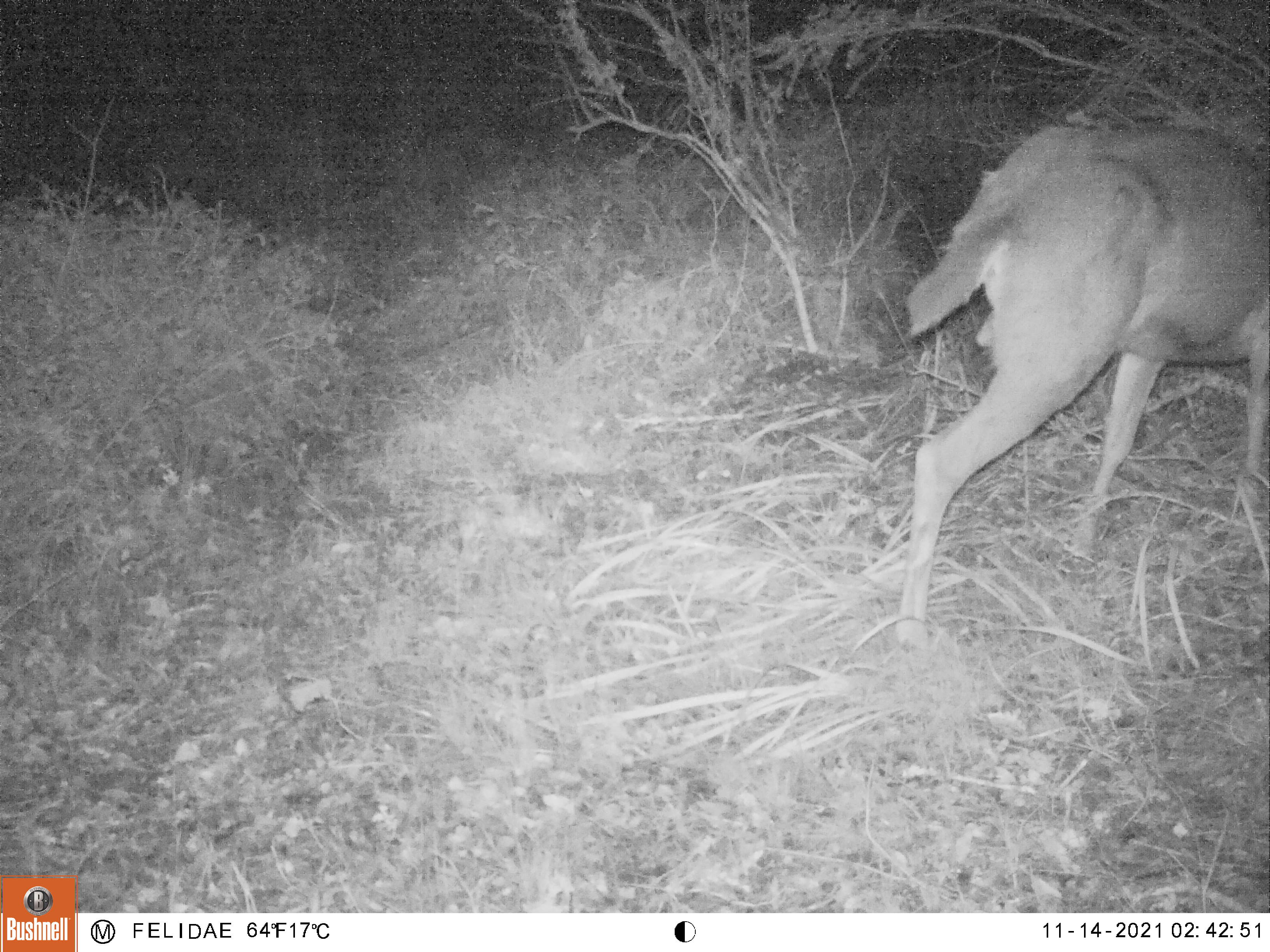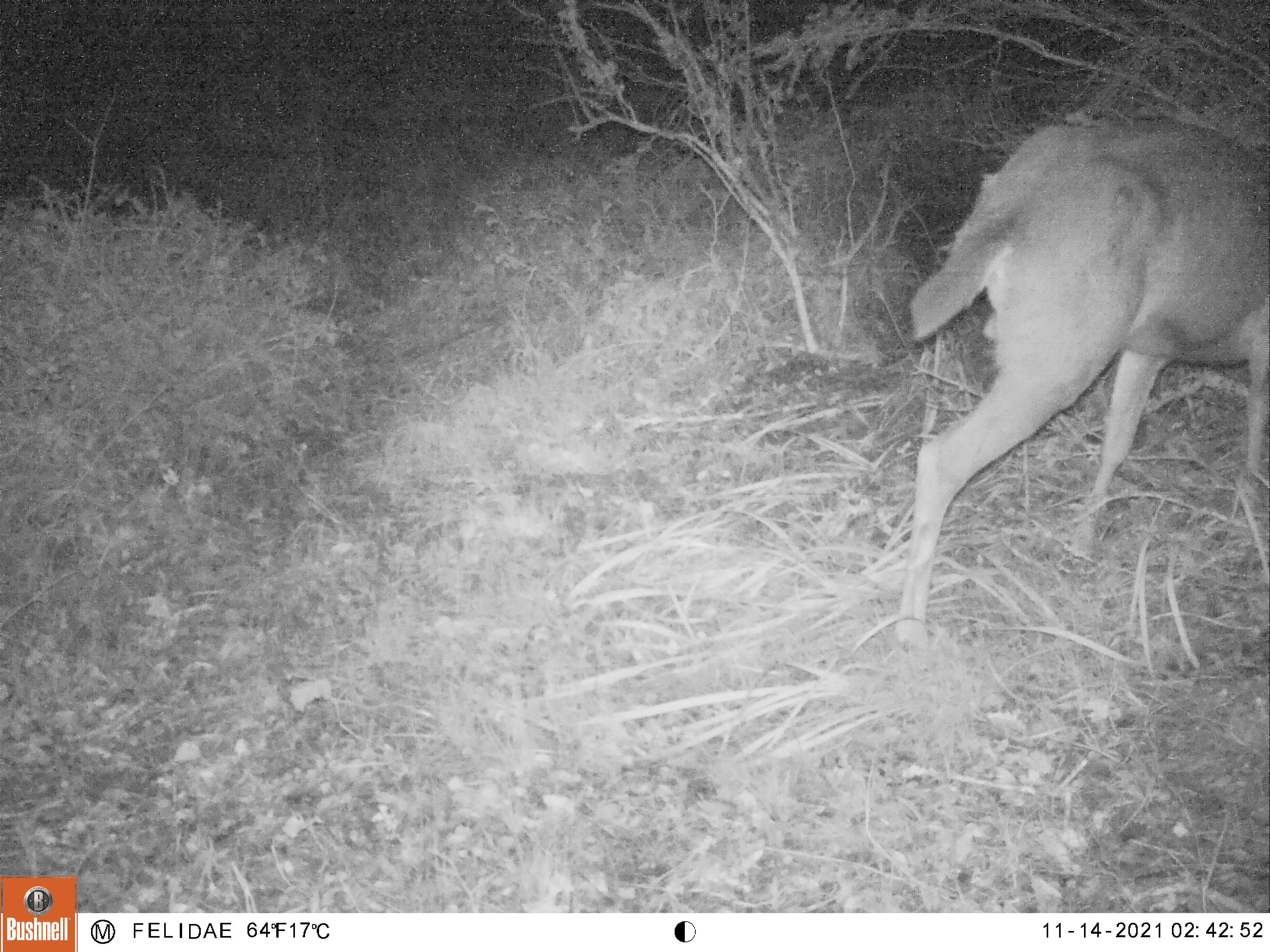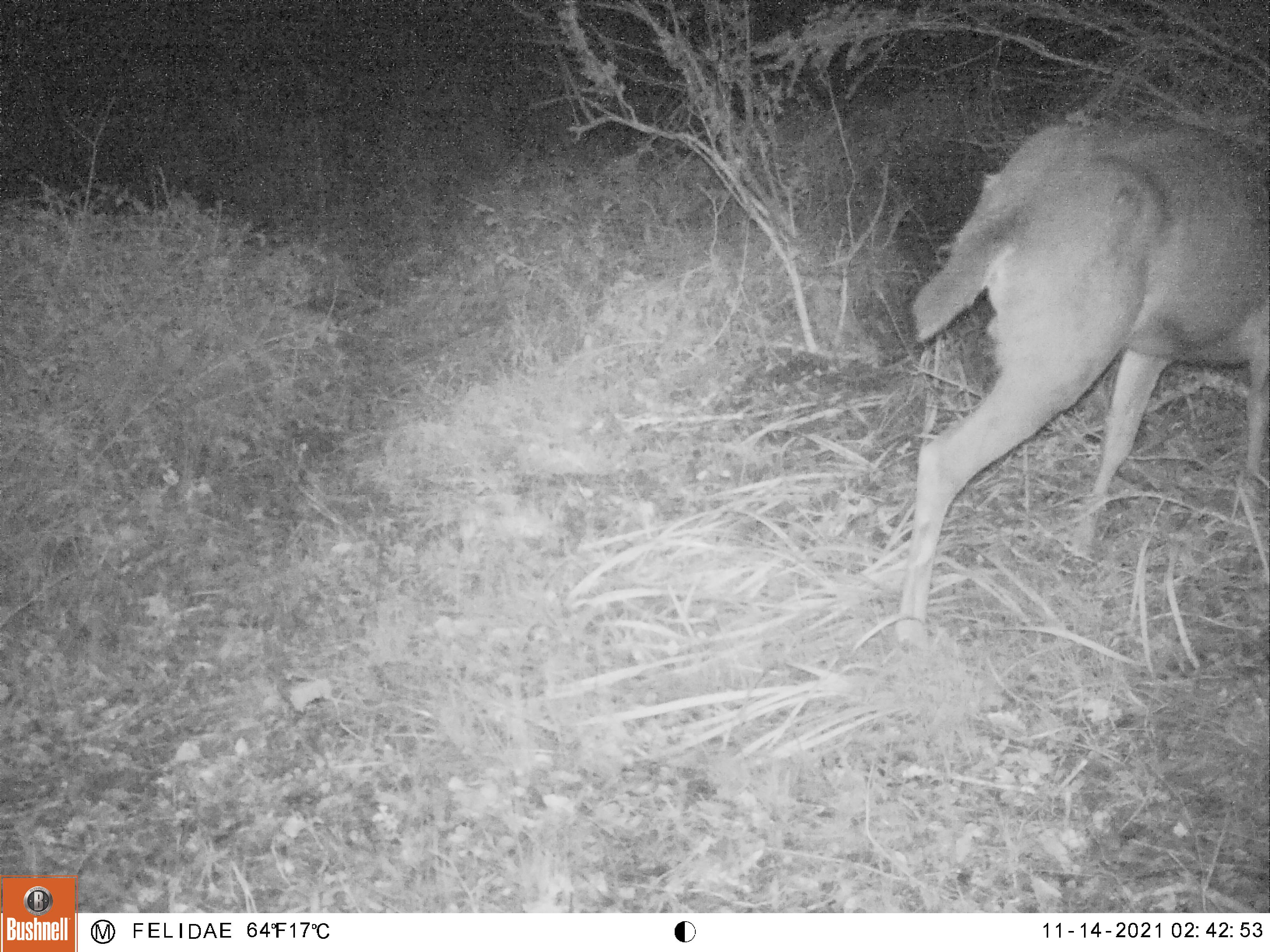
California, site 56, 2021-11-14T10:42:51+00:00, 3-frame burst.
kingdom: Animalia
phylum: Chordata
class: Mammalia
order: Artiodactyla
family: Cervidae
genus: Odocoileus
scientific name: Odocoileus hemionus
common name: mule deer